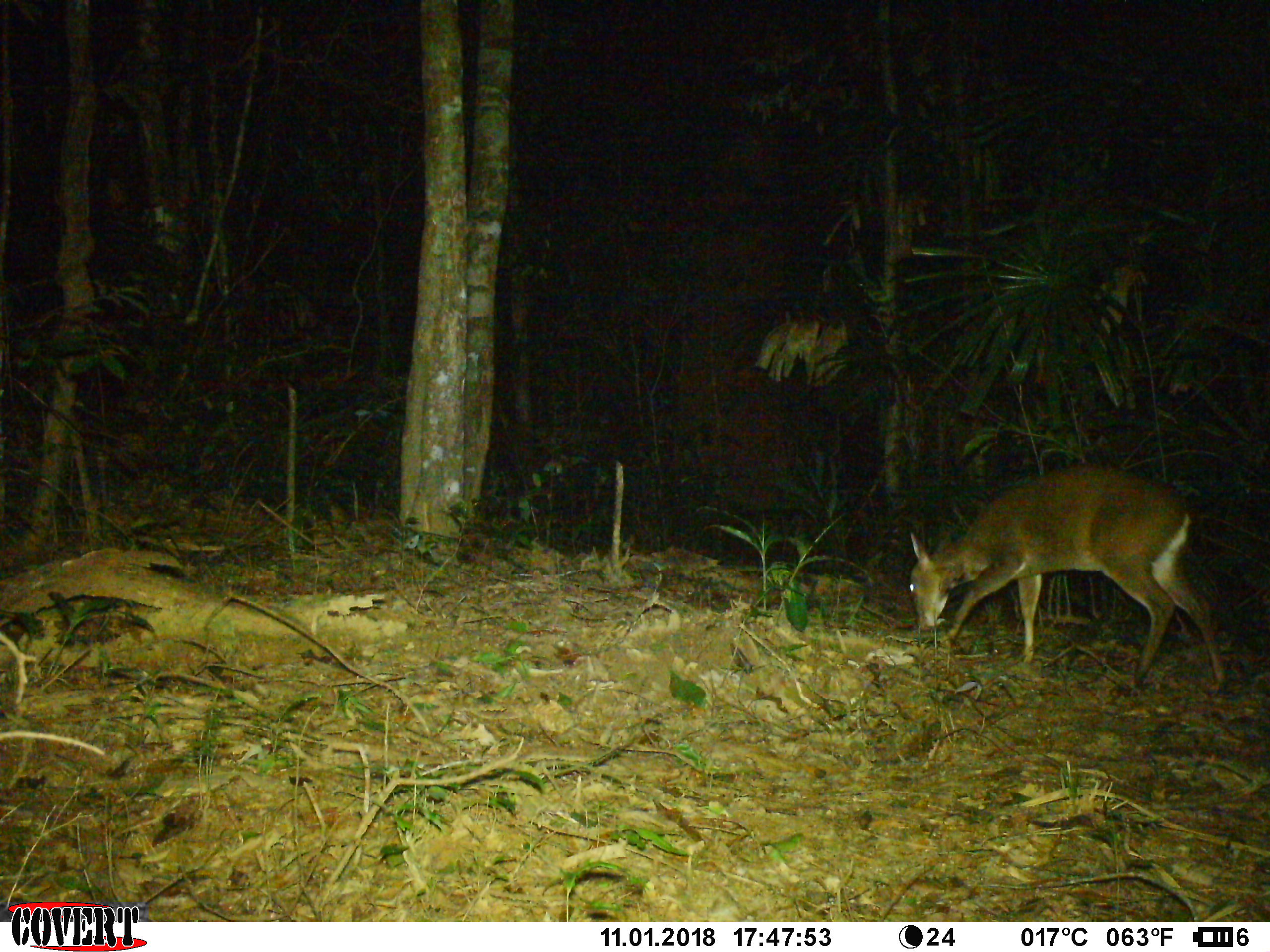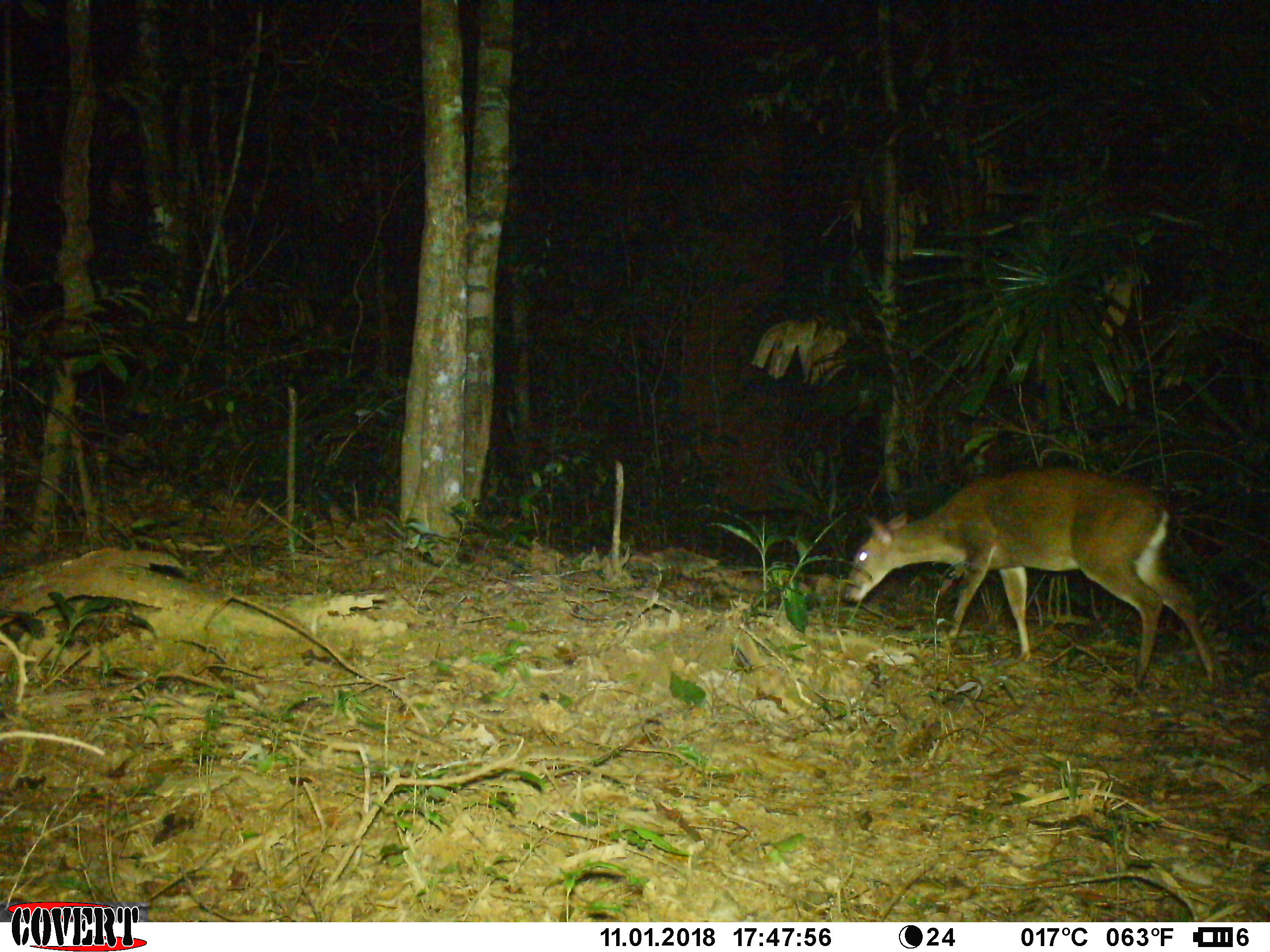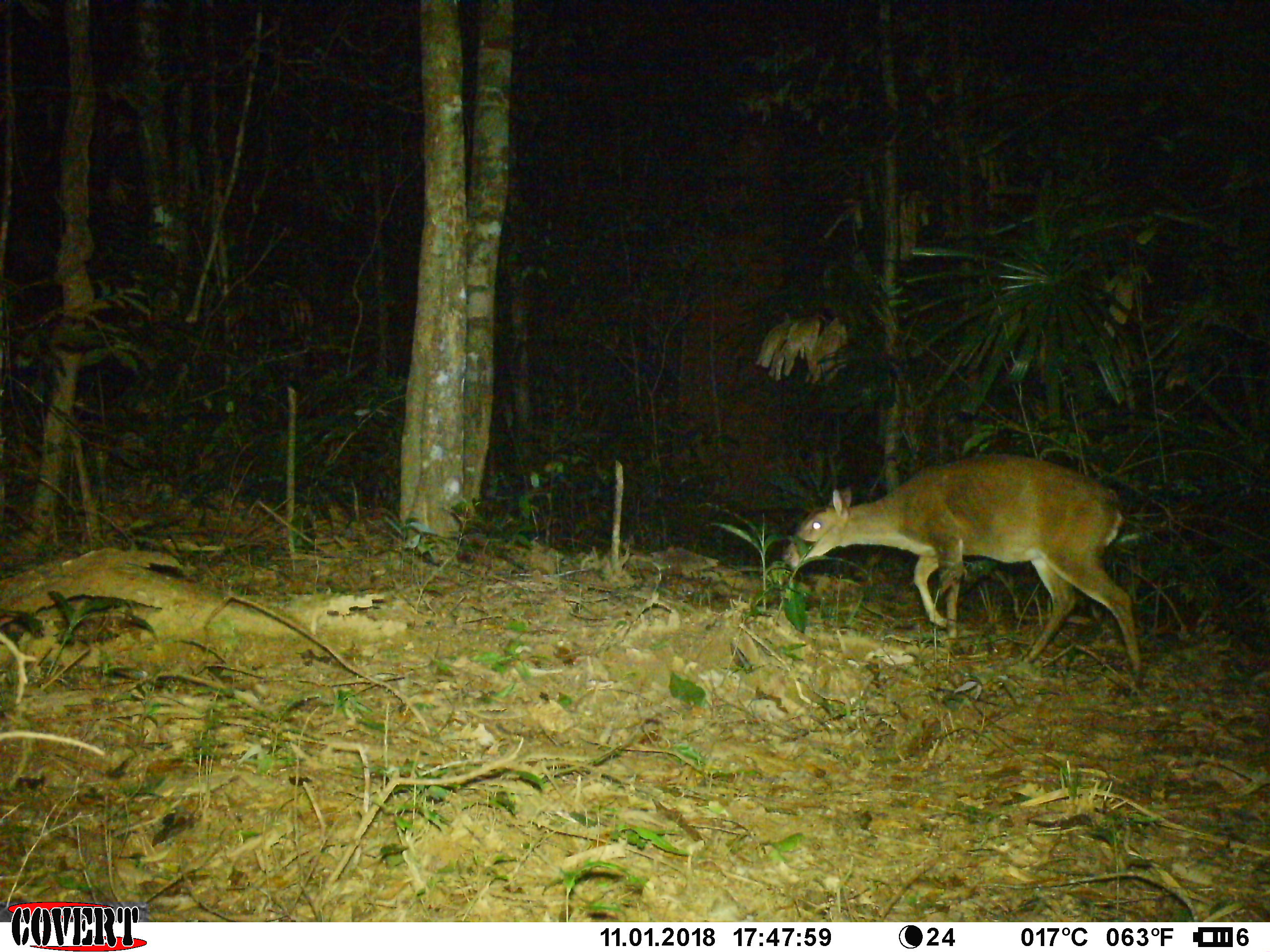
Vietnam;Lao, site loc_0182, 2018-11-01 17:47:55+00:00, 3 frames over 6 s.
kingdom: Animalia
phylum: Chordata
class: Mammalia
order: Artiodactyla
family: Cervidae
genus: Muntiacus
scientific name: Muntiacus vuquangensis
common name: large-antlered muntjac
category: large antlered muntjac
Large antlered muntjac (large-antlered muntjac) (Muntiacus vuquangensis). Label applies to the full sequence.